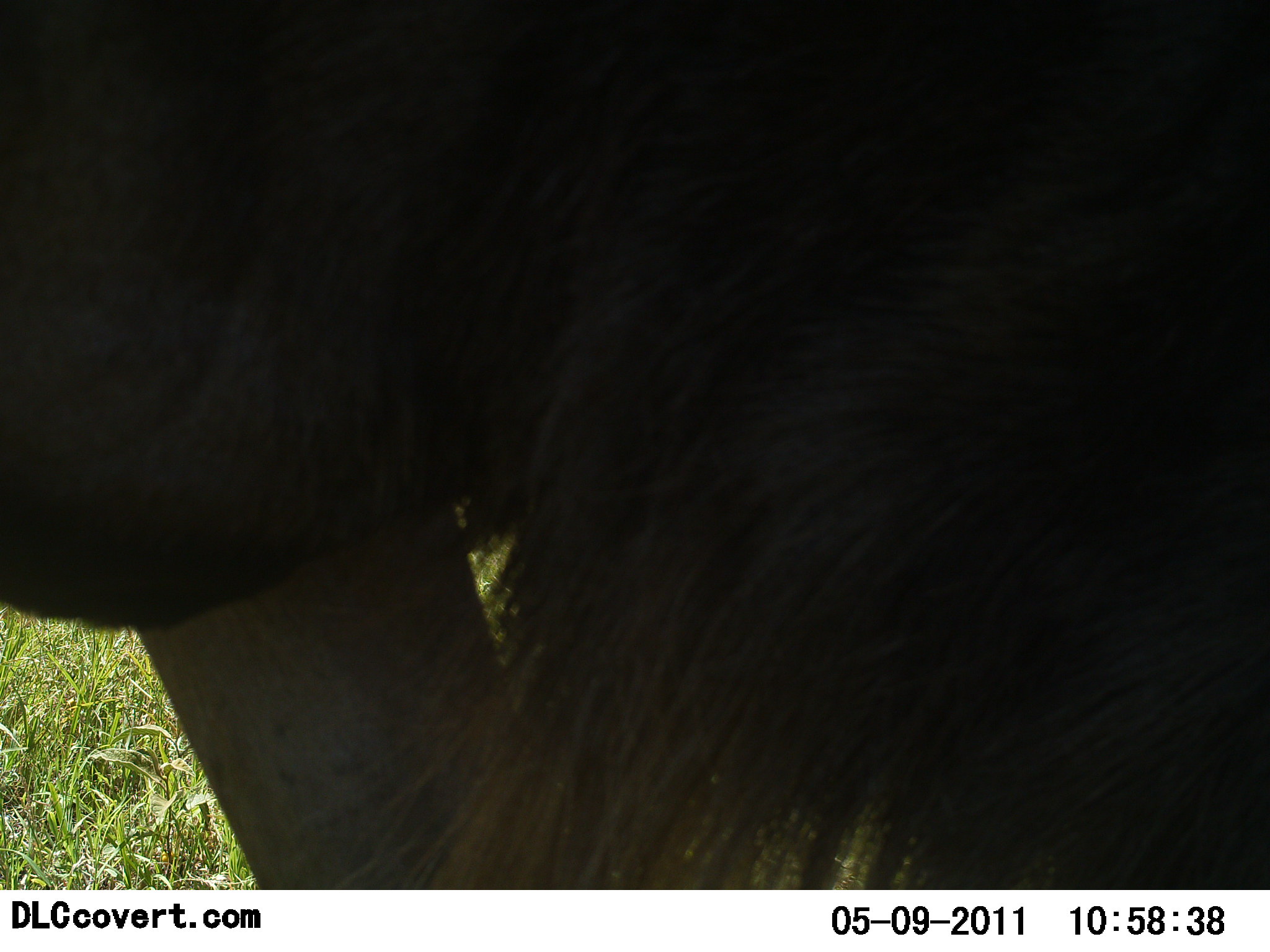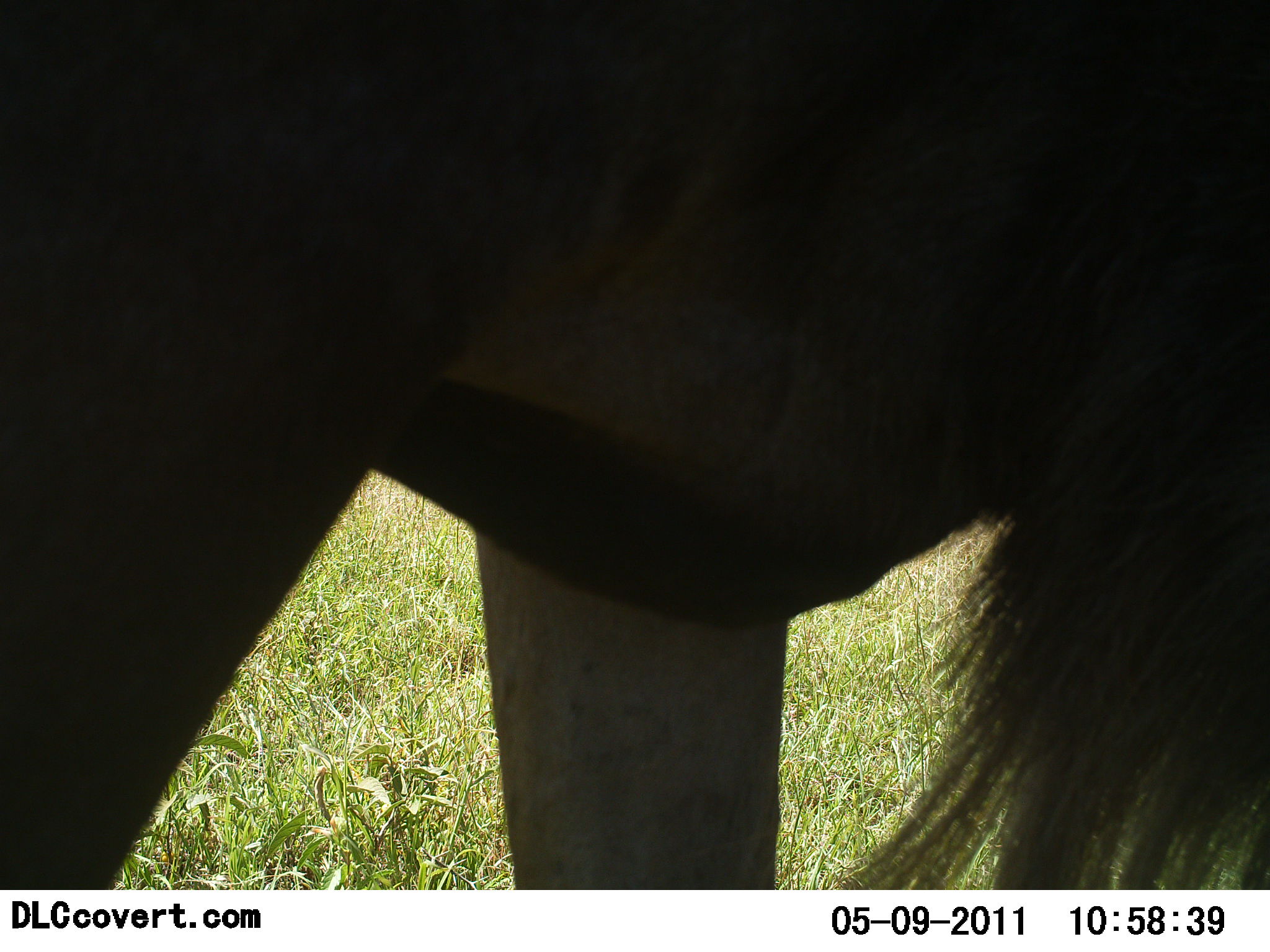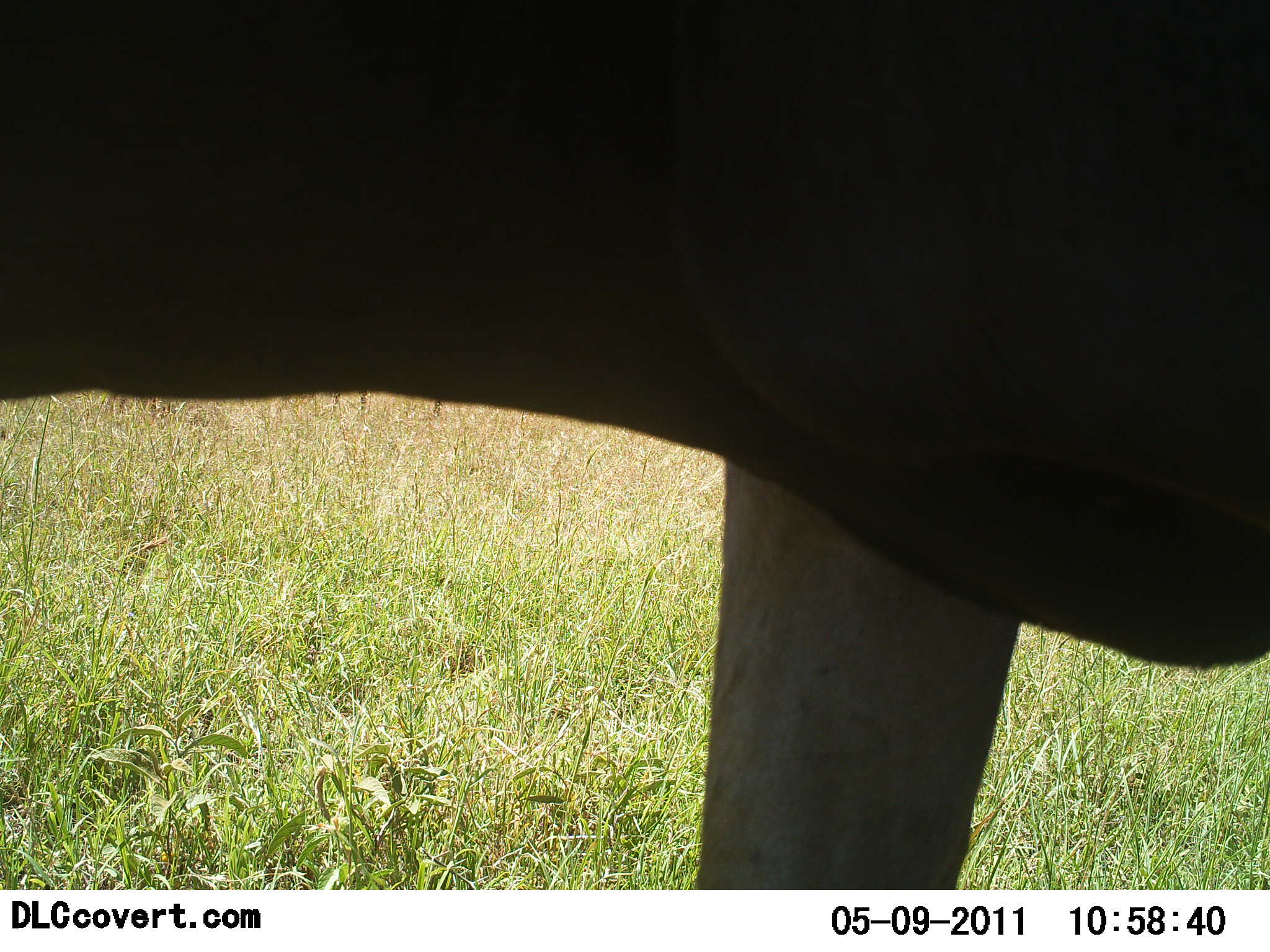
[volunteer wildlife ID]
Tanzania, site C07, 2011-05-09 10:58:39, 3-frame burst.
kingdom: Animalia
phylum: Chordata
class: Mammalia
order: Artiodactyla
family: Bovidae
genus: Connochaetes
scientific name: Connochaetes taurinus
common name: blue wildebeest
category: wildebeest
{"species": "wildebeest (blue wildebeest) (Connochaetes taurinus)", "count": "1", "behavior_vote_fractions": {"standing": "50%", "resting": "0%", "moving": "67%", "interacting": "0%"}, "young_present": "0%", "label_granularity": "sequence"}